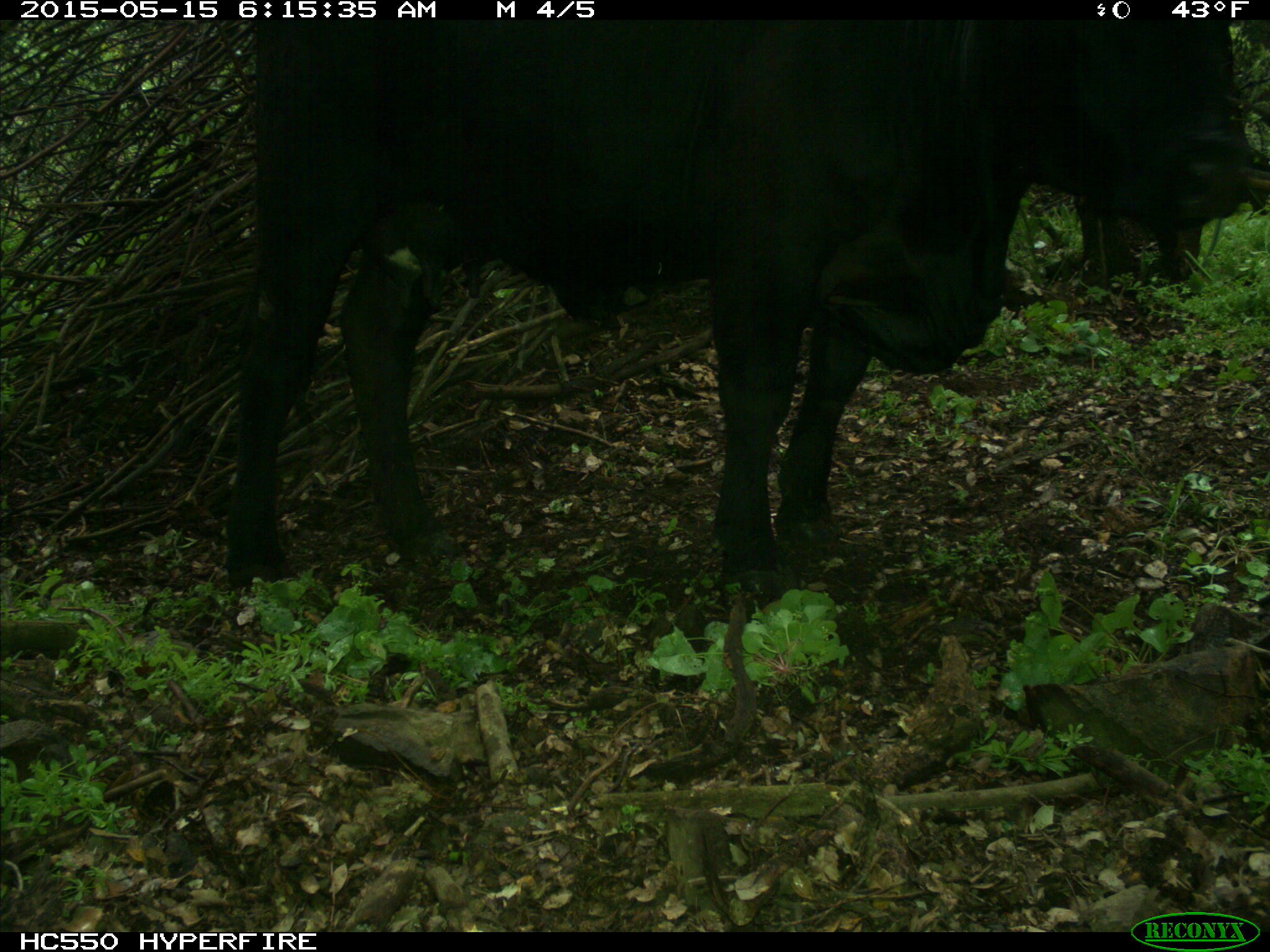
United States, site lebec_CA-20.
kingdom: Animalia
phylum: Chordata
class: Mammalia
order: Artiodactyla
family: Bovidae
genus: Bos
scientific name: Bos taurus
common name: domestic cow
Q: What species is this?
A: Bos taurus (domestic cow).